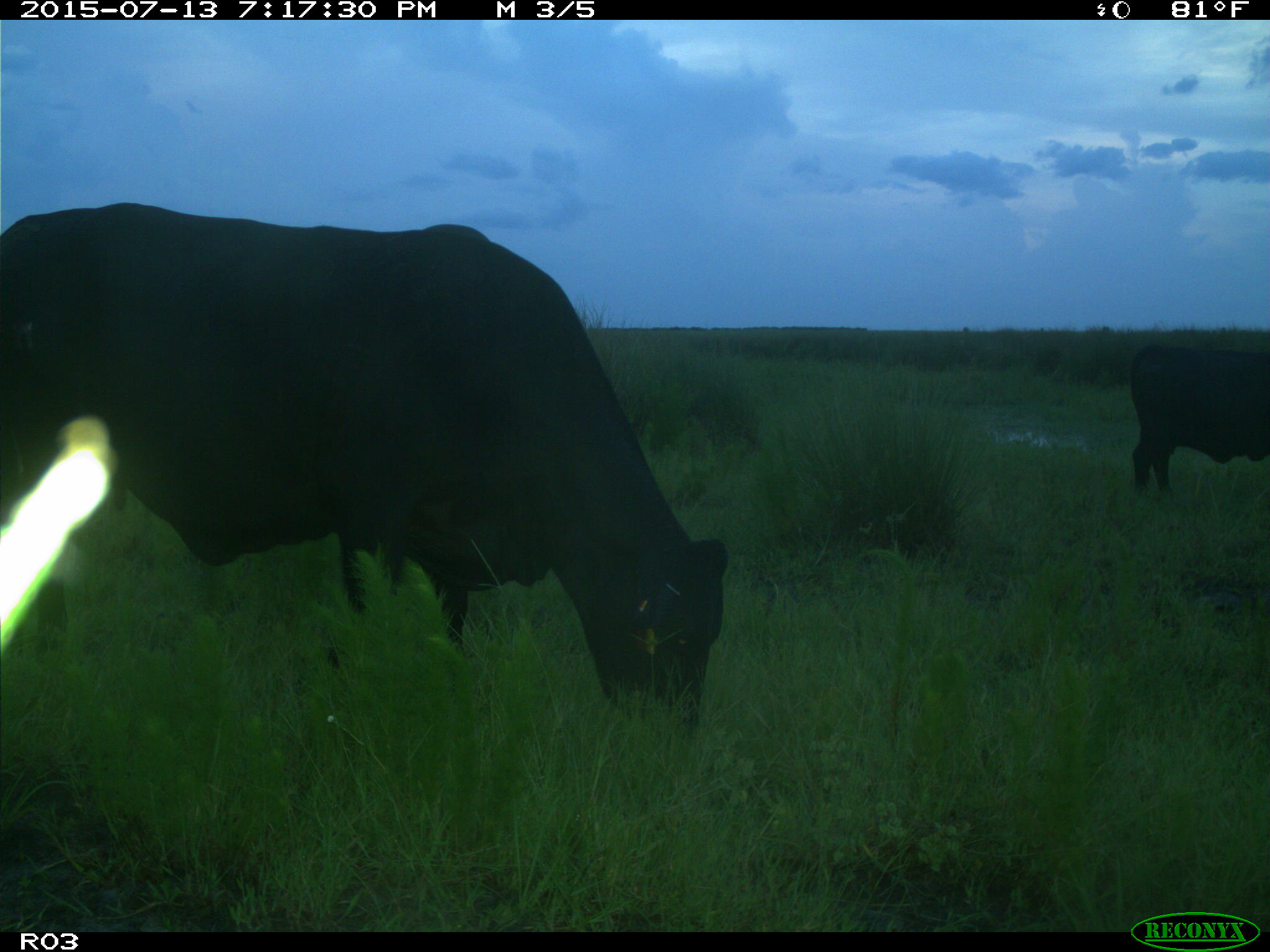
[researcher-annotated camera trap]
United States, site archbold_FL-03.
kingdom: Animalia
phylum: Chordata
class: Mammalia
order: Artiodactyla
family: Bovidae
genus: Bos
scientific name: Bos taurus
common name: domestic cow